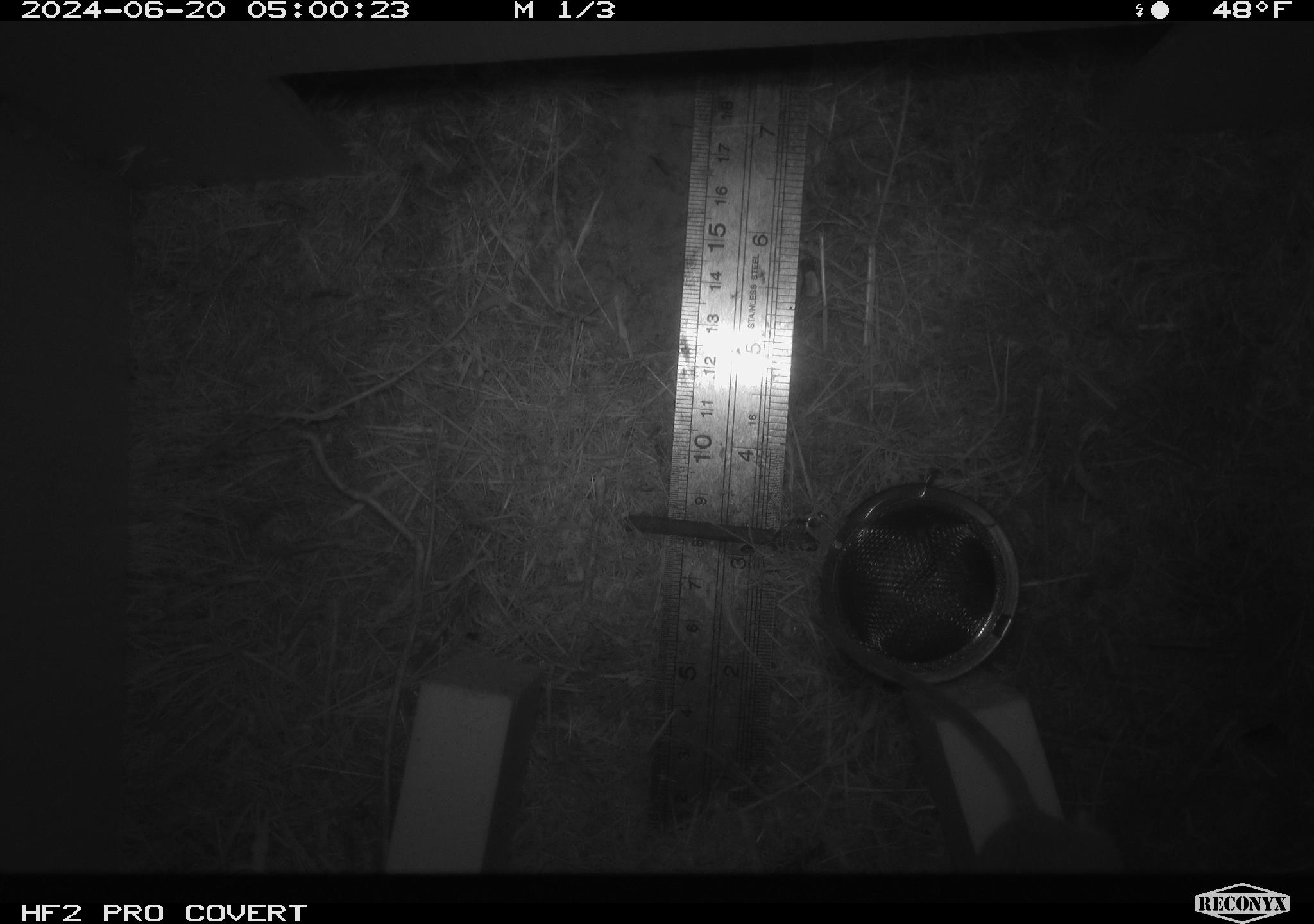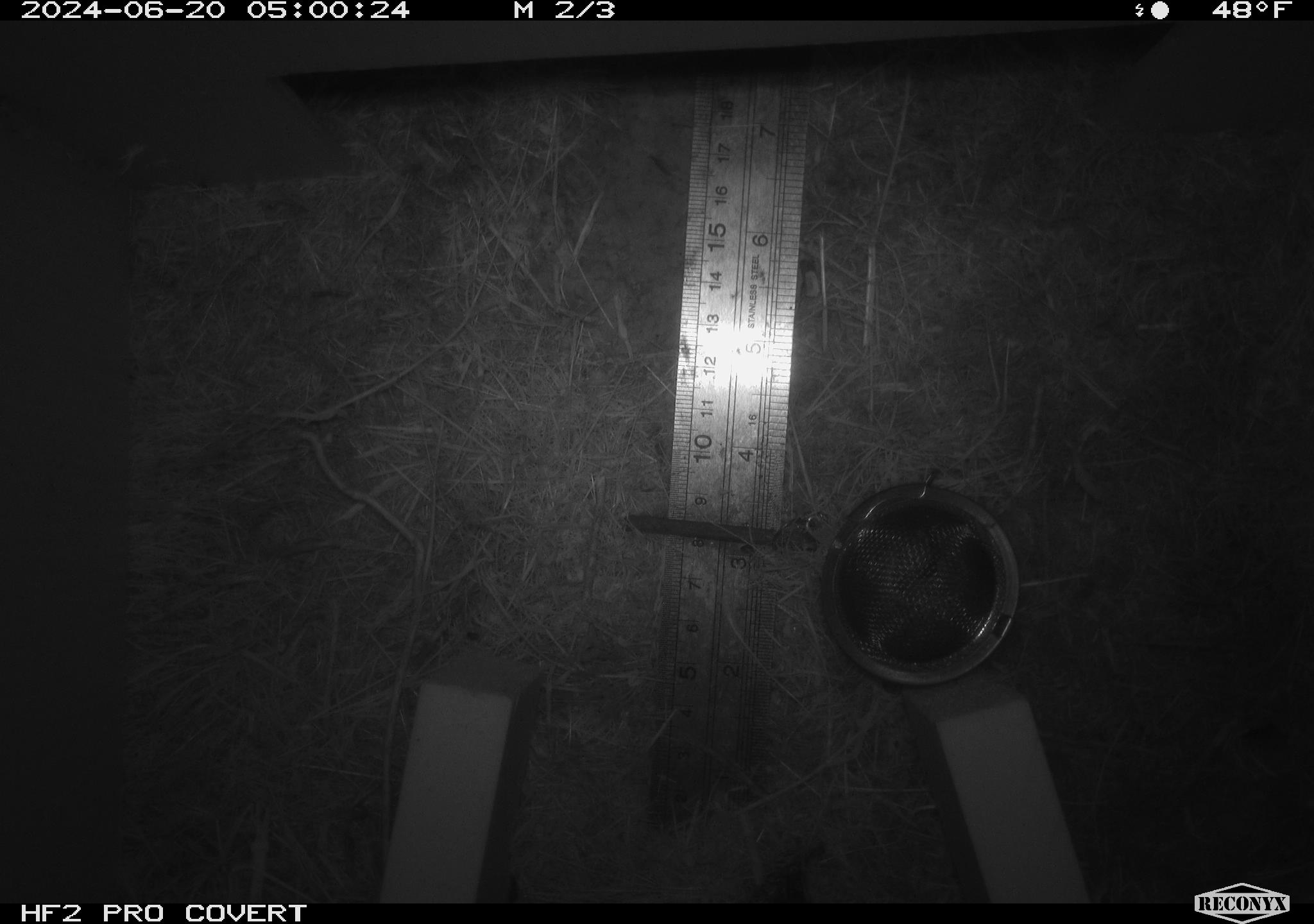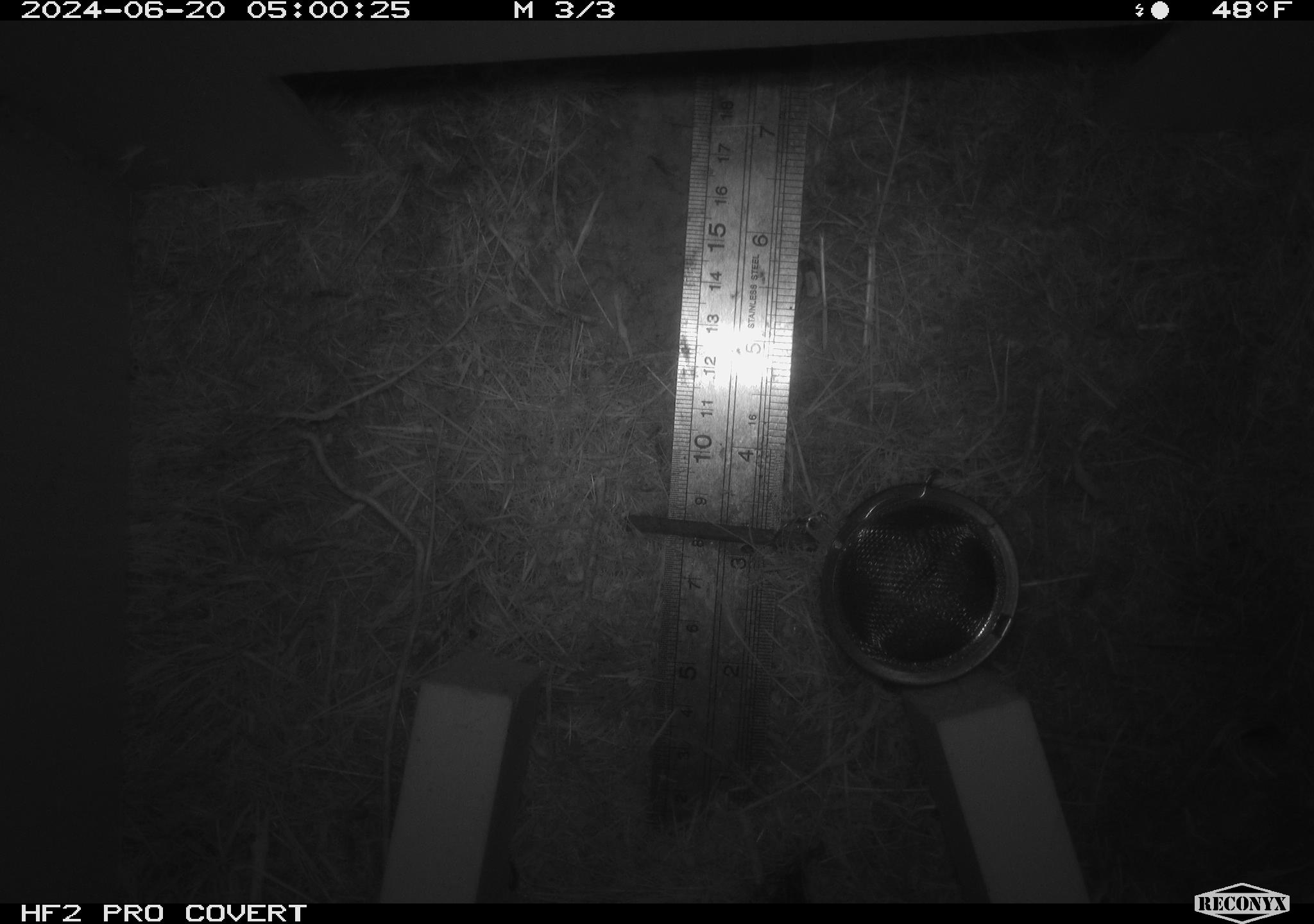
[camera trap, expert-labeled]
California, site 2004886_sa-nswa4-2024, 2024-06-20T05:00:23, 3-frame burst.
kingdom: Animalia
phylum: Chordata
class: Mammalia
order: Rodentia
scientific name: Rodentia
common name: rodent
Rodent (Rodentia).